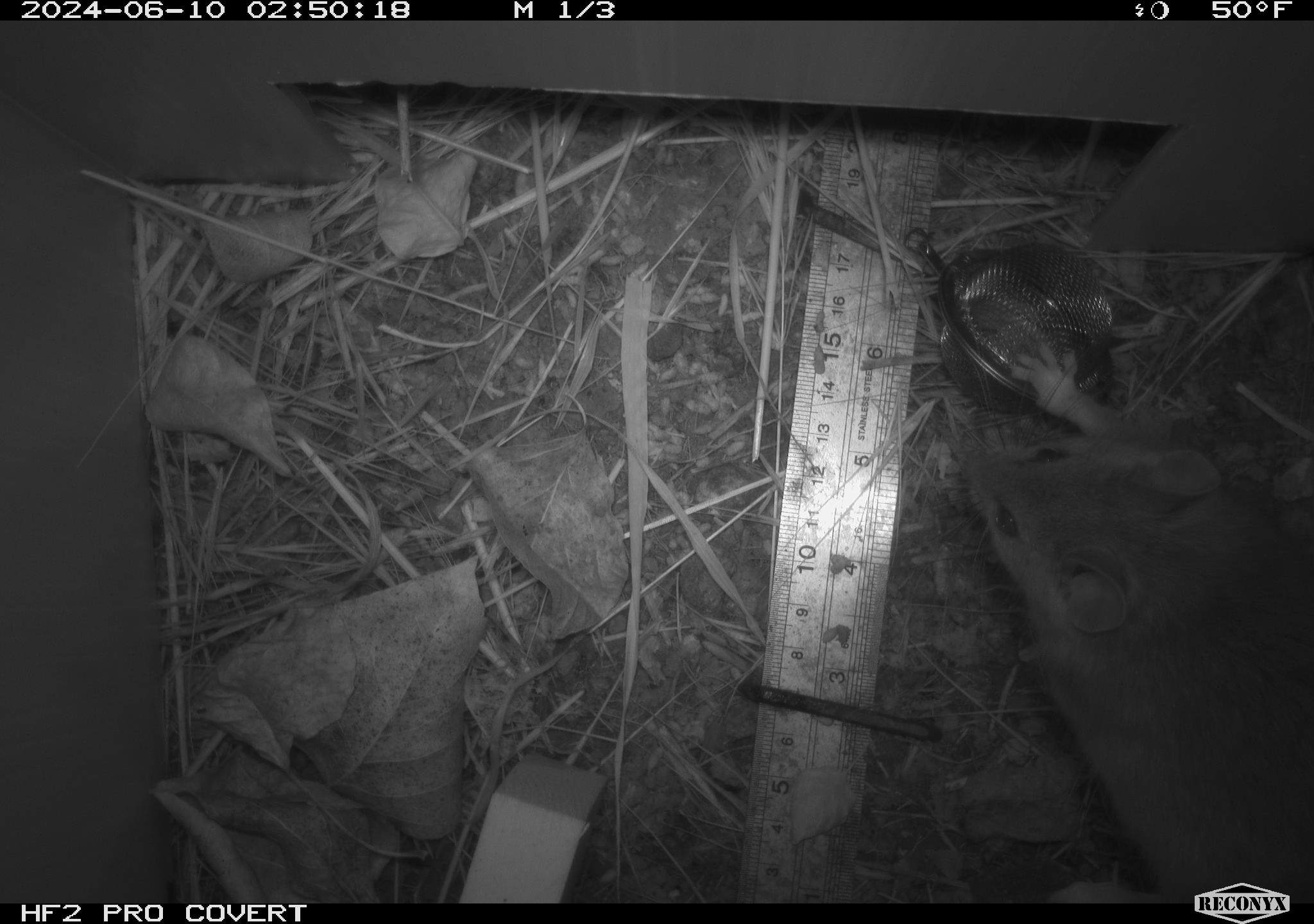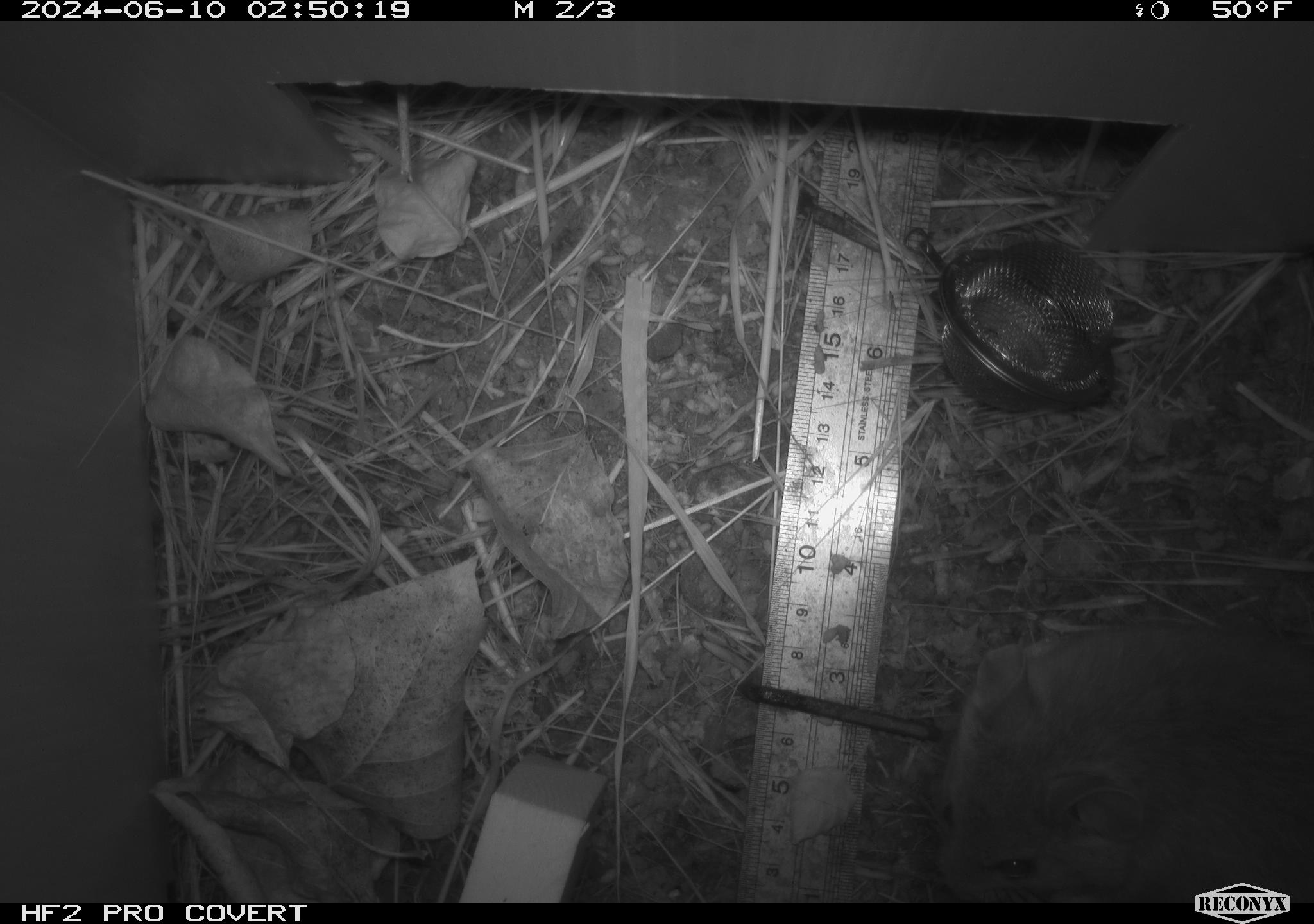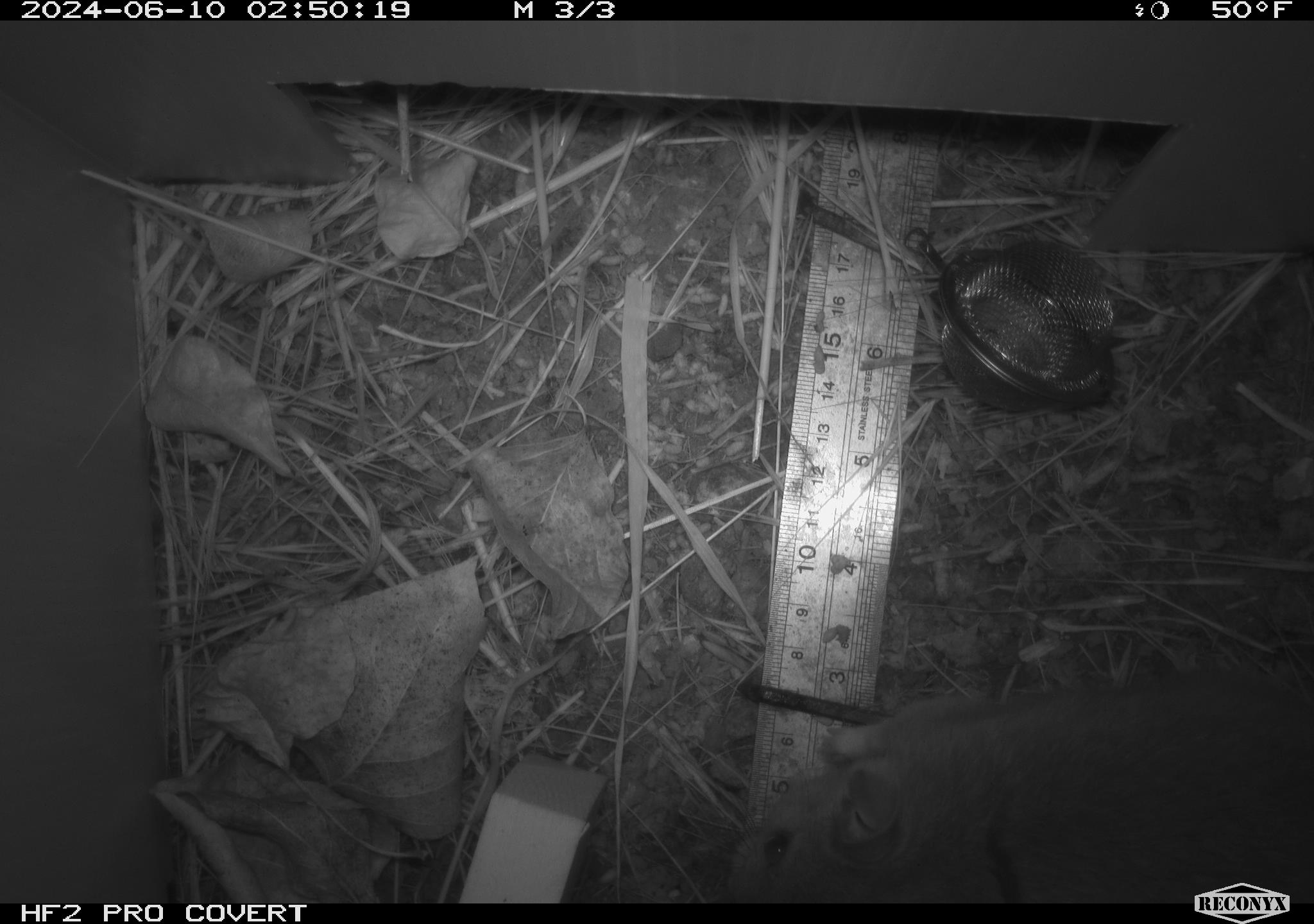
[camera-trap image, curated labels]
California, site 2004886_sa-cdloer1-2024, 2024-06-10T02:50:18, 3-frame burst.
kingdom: Animalia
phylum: Chordata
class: Mammalia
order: Rodentia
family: Cricetidae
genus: Neotoma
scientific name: Neotoma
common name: pack rat or woodrat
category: neotoma species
Neotoma species (pack rat or woodrat) (Neotoma).